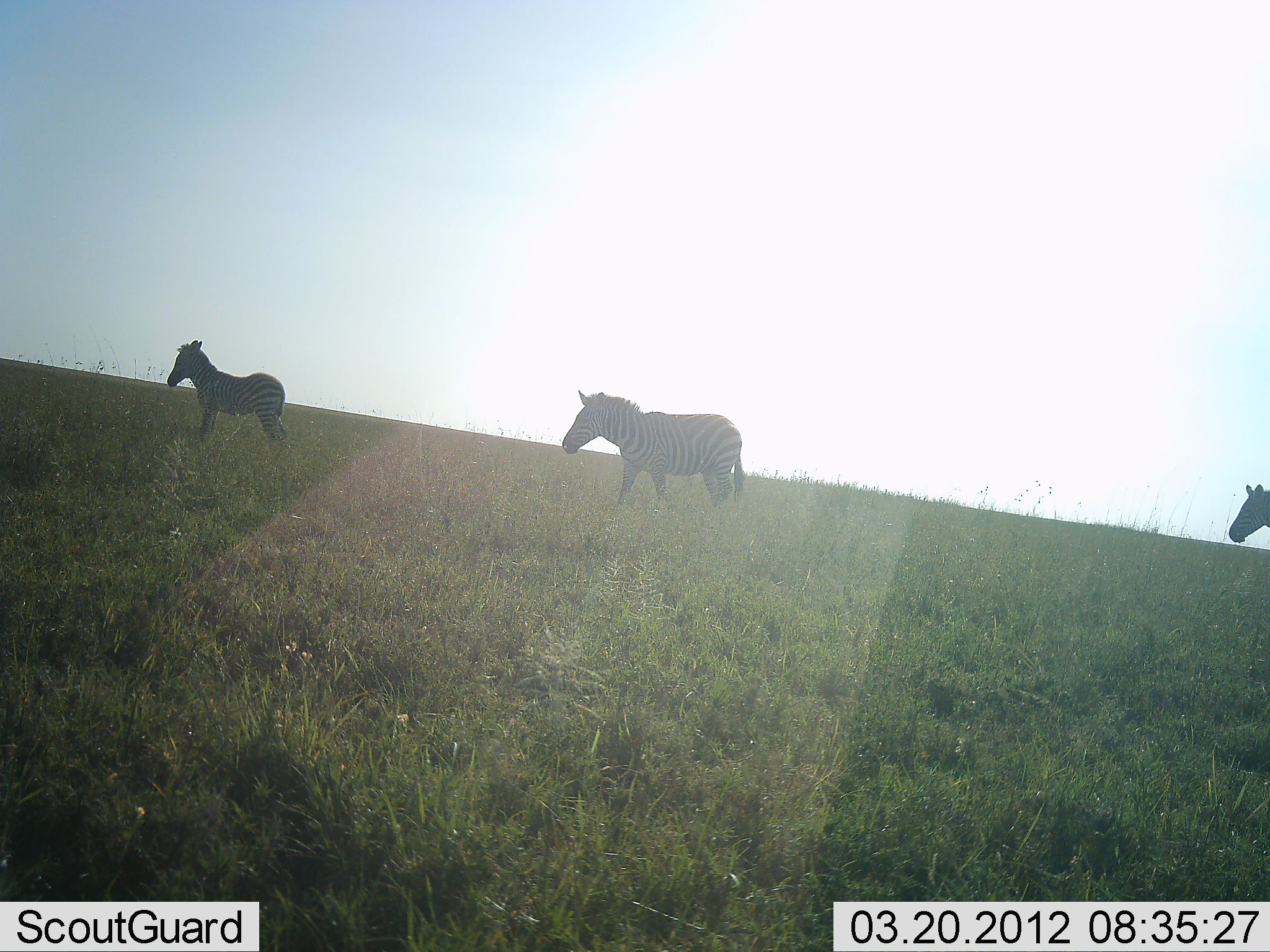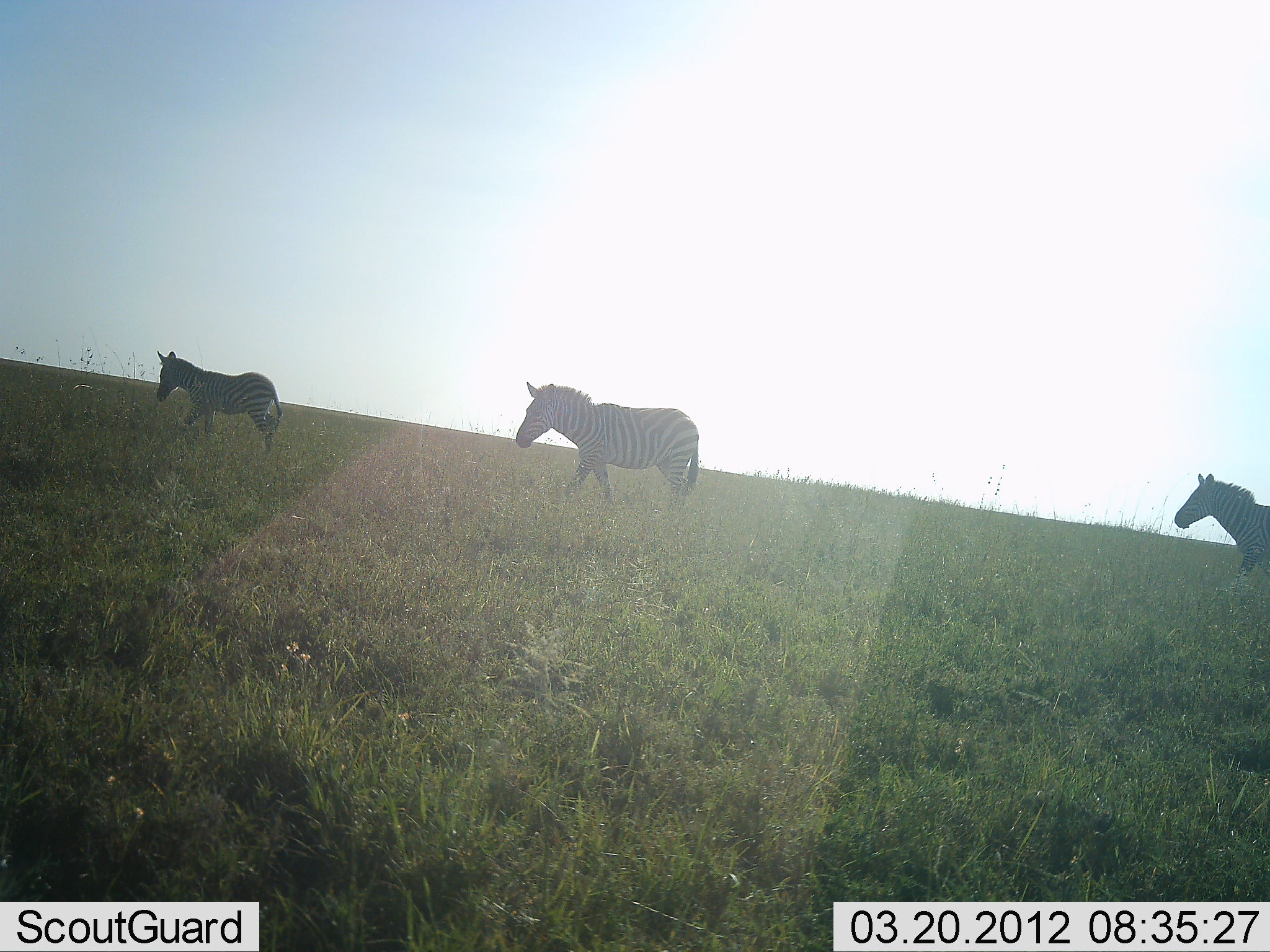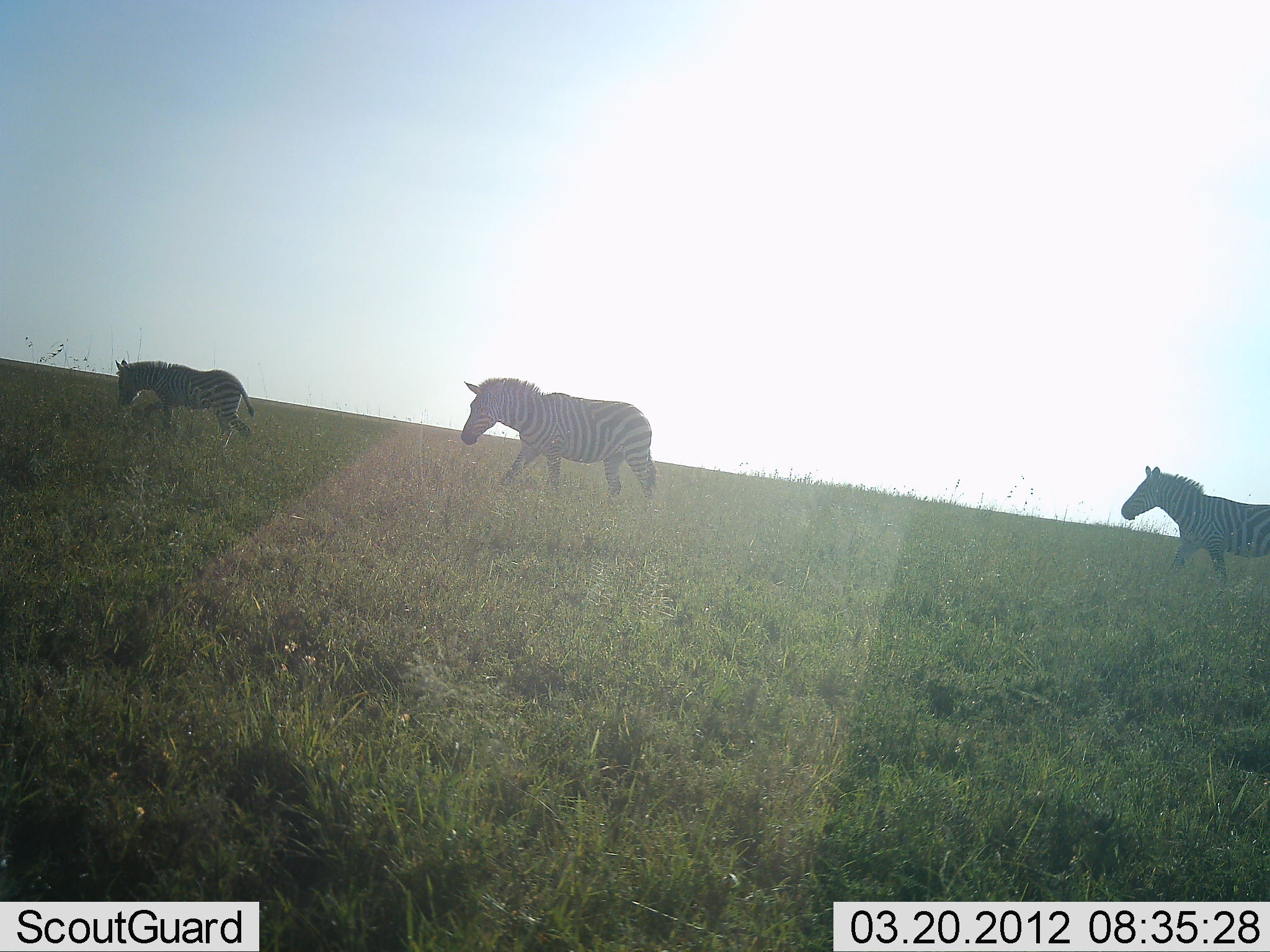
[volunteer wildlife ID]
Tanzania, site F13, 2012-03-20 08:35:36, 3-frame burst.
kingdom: Animalia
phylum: Chordata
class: Mammalia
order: Perissodactyla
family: Equidae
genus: Equus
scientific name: Equus quagga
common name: plains zebra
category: zebra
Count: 3.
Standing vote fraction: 15%.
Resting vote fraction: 0%.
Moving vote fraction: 100%.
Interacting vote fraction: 0%.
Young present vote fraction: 31%.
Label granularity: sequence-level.